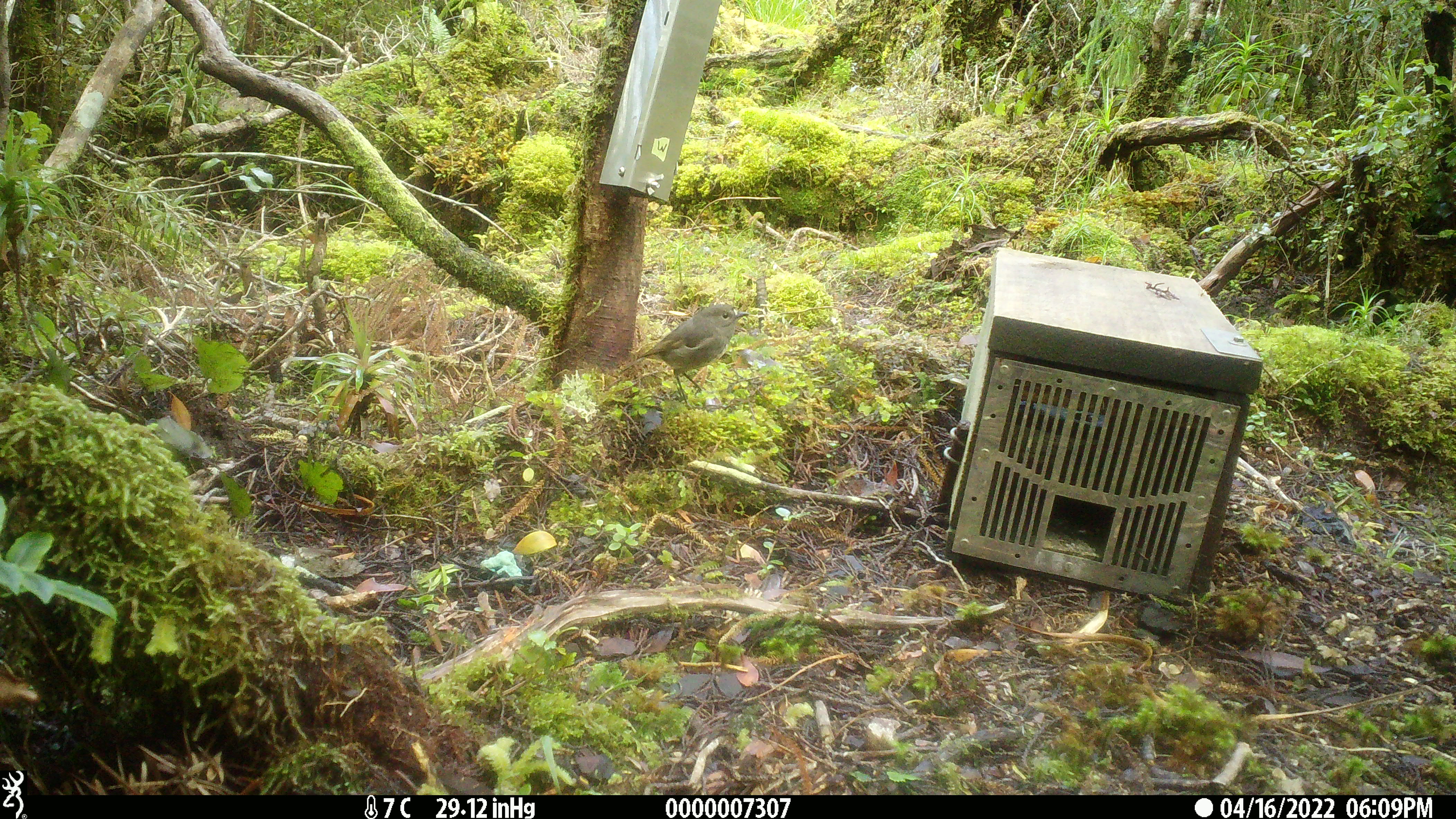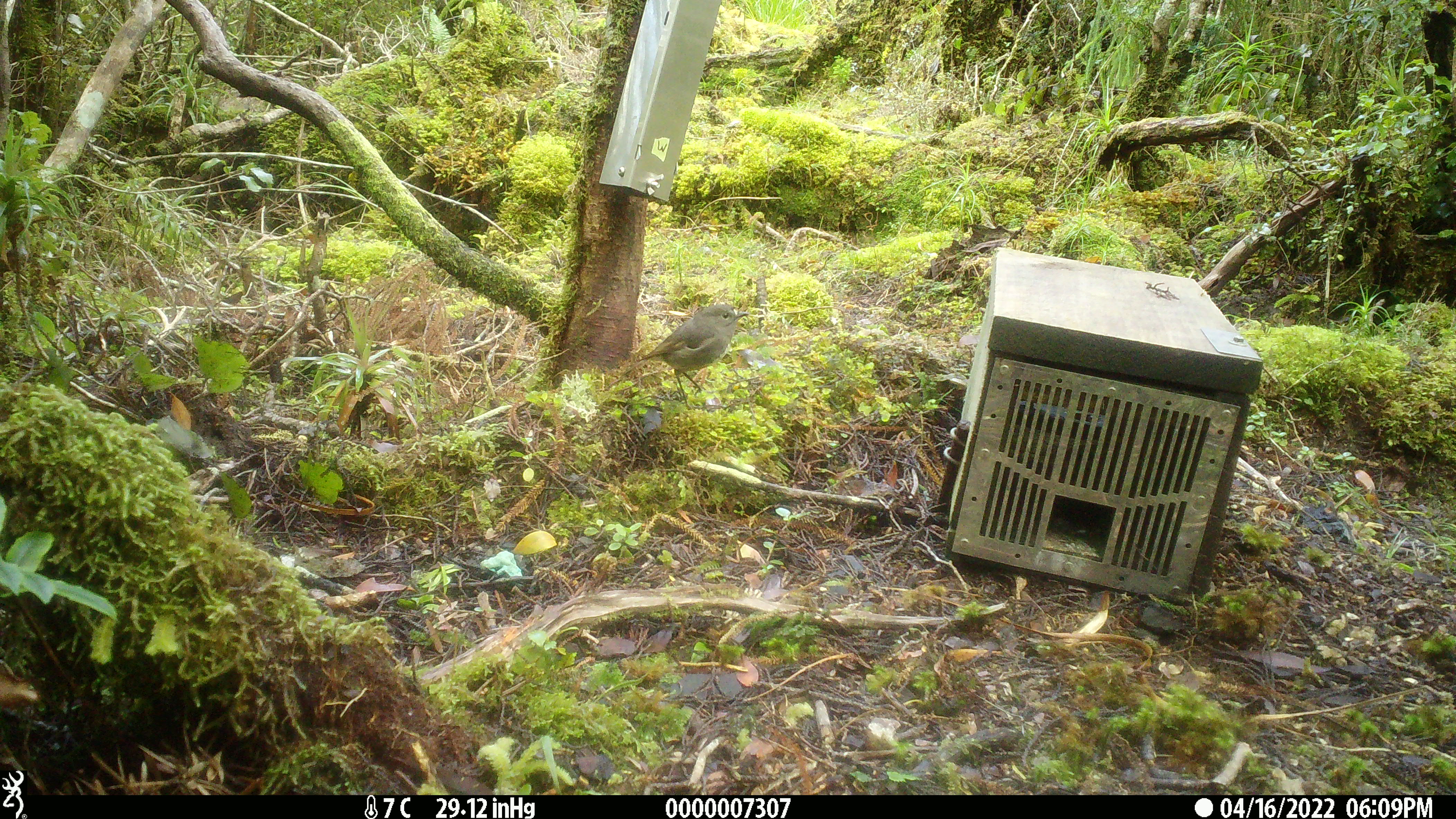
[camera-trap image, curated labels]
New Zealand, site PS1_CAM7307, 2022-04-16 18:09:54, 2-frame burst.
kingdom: Animalia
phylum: Chordata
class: Aves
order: Passeriformes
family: Petroicidae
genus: Petroica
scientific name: Petroica australis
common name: new zealand robin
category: robin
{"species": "robin (new zealand robin) (Petroica australis)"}